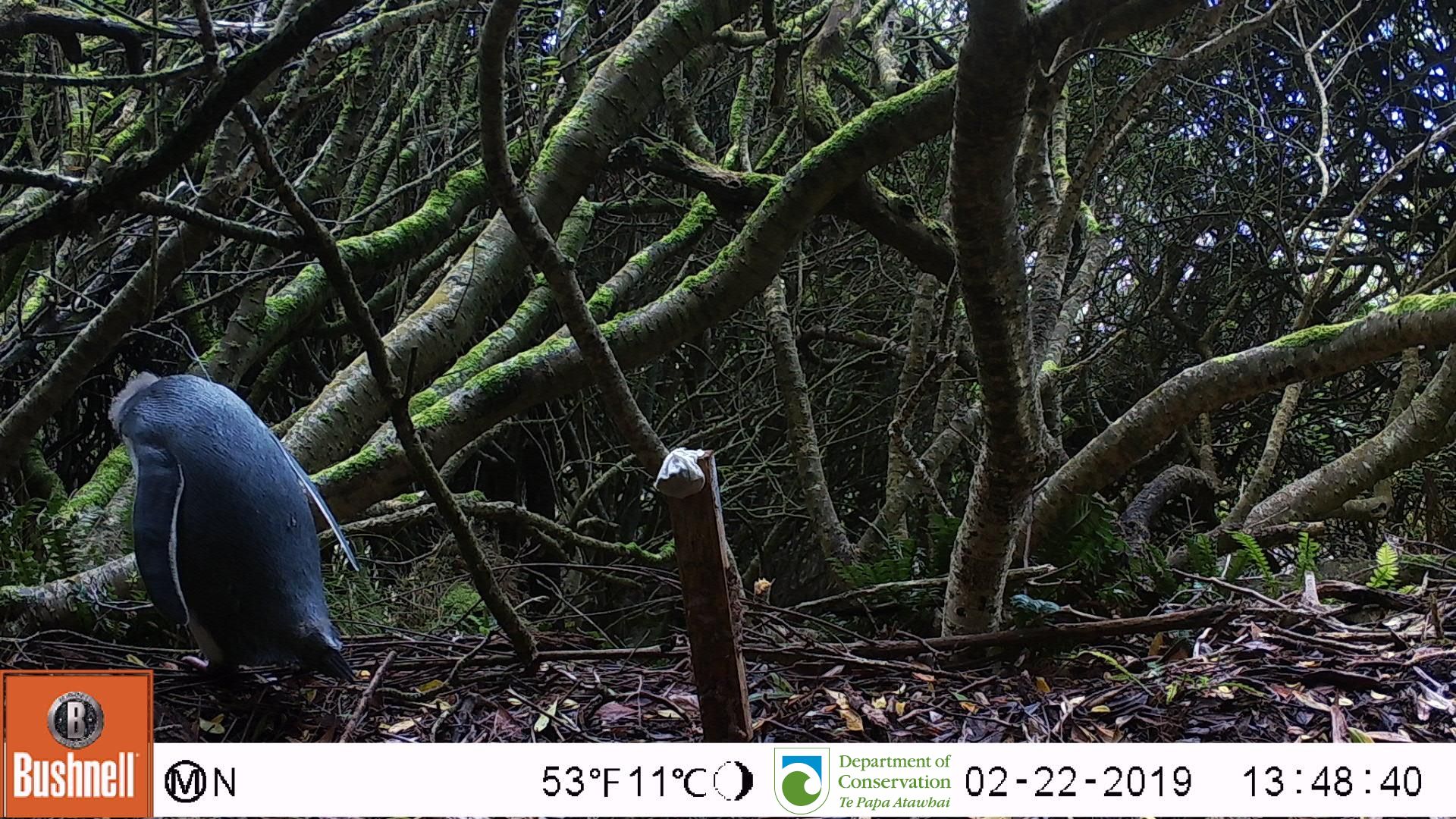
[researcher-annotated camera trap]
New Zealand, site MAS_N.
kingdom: Animalia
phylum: Chordata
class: Aves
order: Sphenisciformes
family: Spheniscidae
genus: Megadyptes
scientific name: Megadyptes antipodes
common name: yellow-eyed penguin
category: yellow eyed penguin